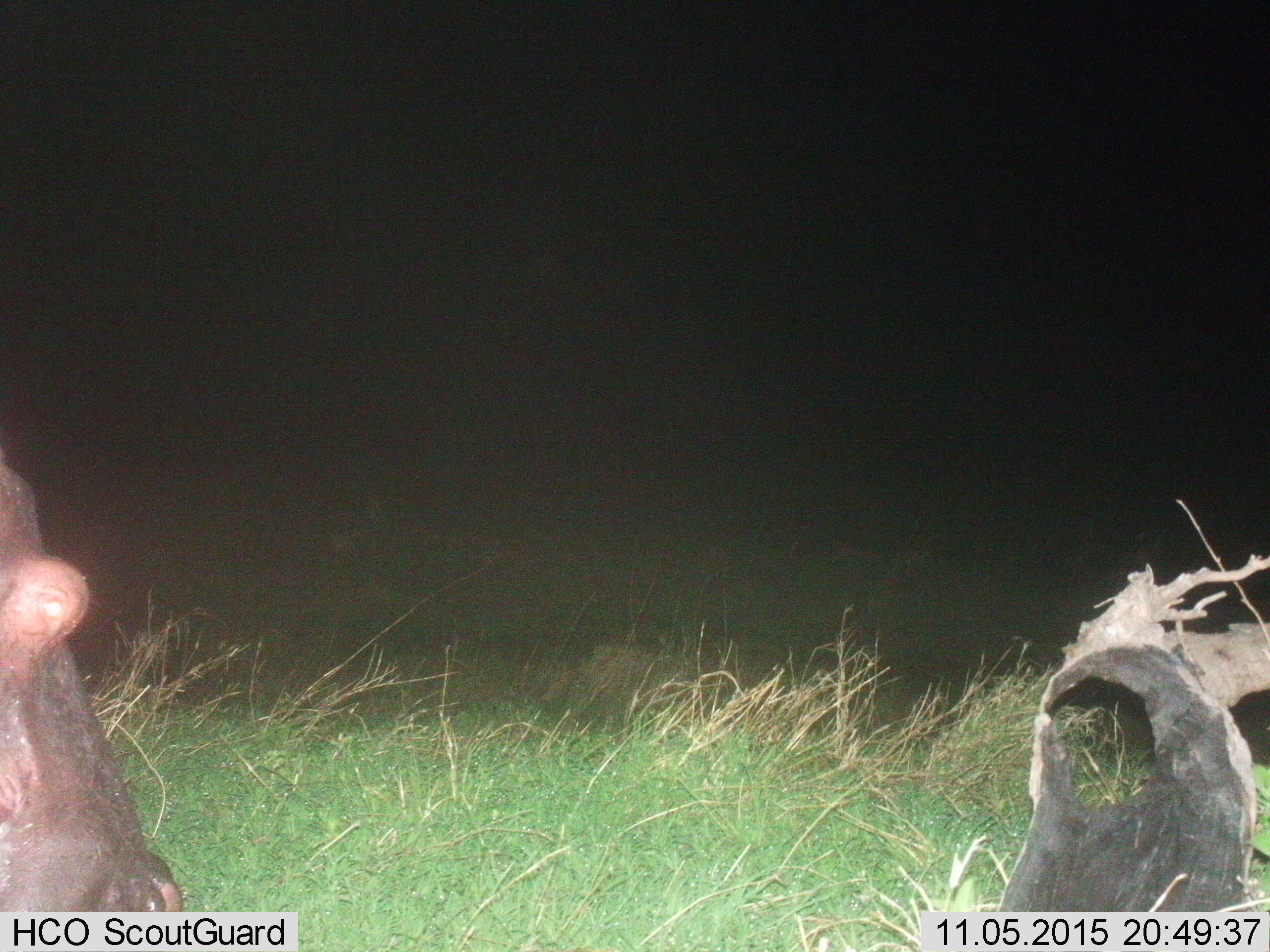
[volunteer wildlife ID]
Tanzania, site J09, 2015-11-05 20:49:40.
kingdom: Animalia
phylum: Chordata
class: Mammalia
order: Artiodactyla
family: Hippopotamidae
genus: Hippopotamus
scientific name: Hippopotamus amphibius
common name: hippopotamus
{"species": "hippopotamus (Hippopotamus amphibius)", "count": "1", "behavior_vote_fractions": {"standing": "67%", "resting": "0%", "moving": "0%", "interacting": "0%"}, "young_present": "0%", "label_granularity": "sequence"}